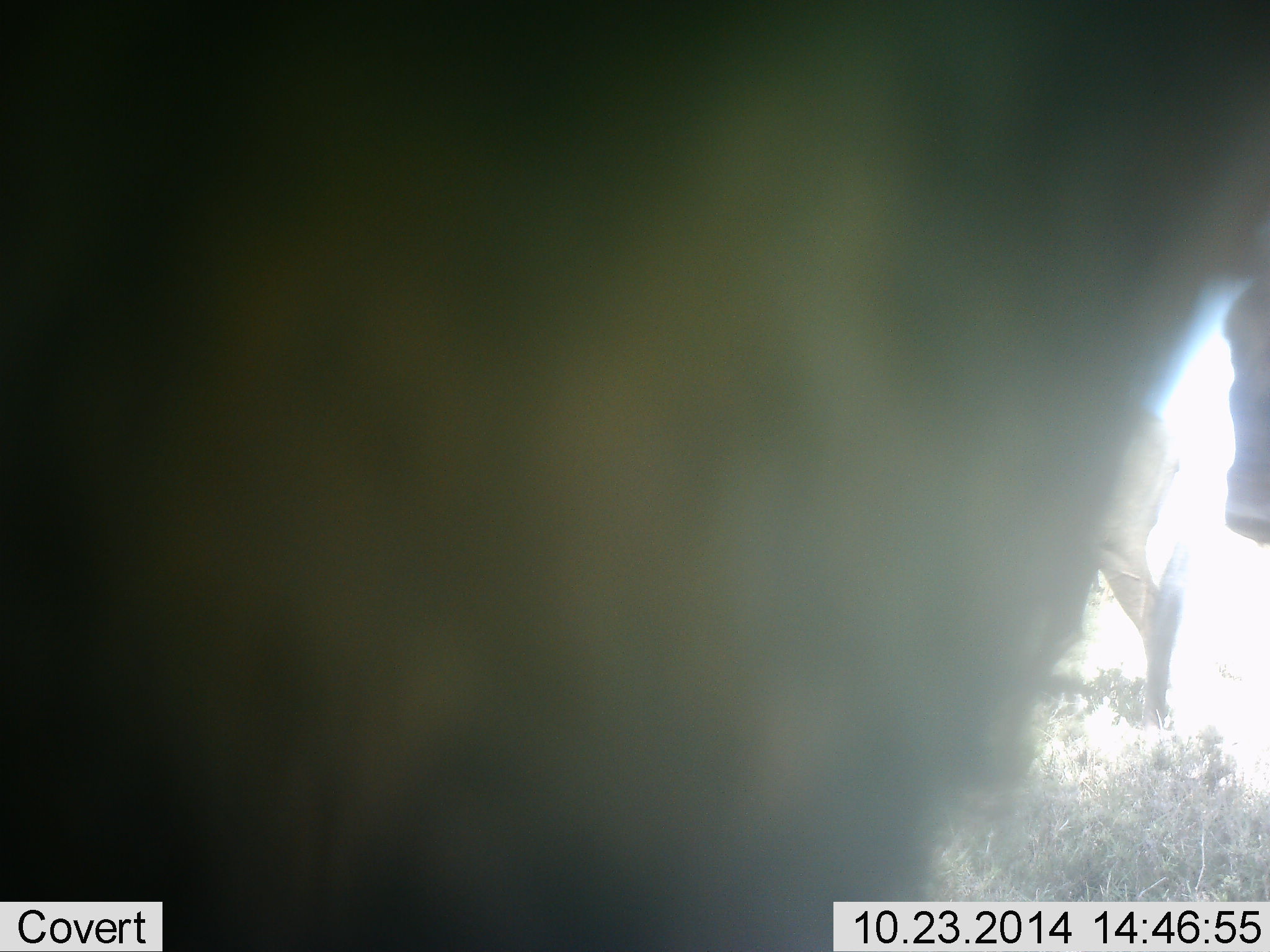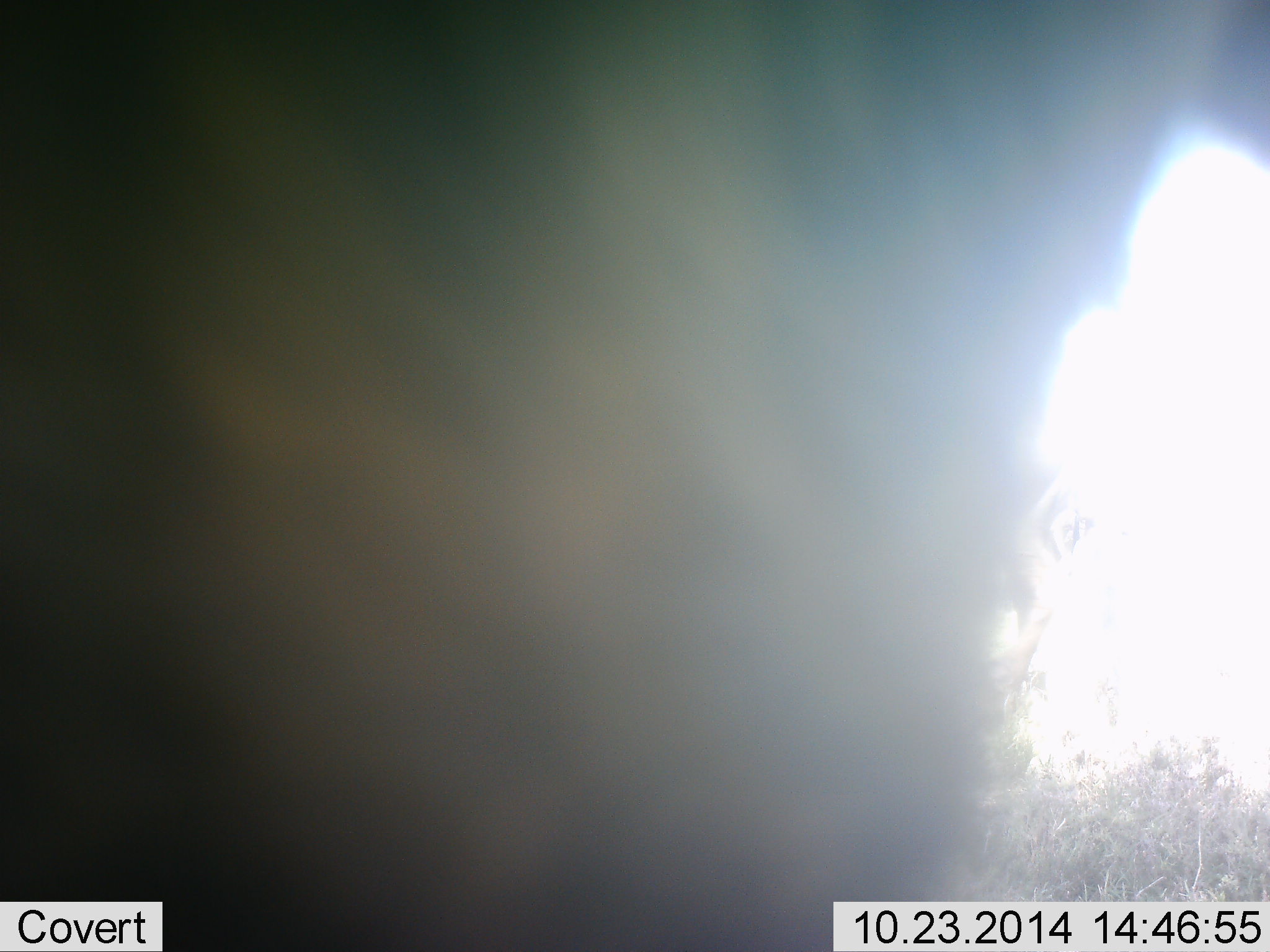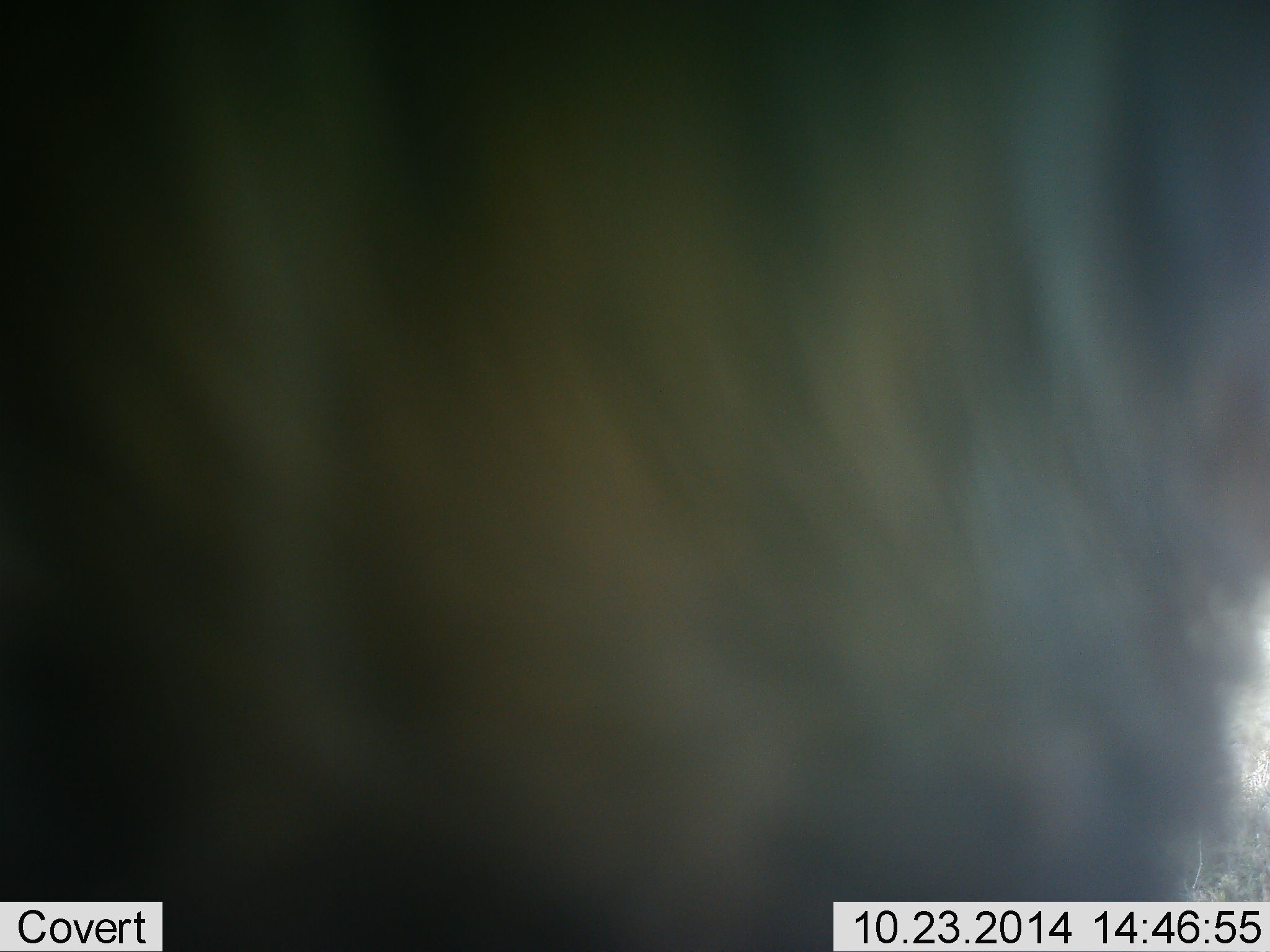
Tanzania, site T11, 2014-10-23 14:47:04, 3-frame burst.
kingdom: Animalia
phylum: Chordata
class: Mammalia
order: Artiodactyla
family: Bovidae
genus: Connochaetes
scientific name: Connochaetes taurinus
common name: blue wildebeest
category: wildebeest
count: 1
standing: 50%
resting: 0%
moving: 50%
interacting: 0%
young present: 0%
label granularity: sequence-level